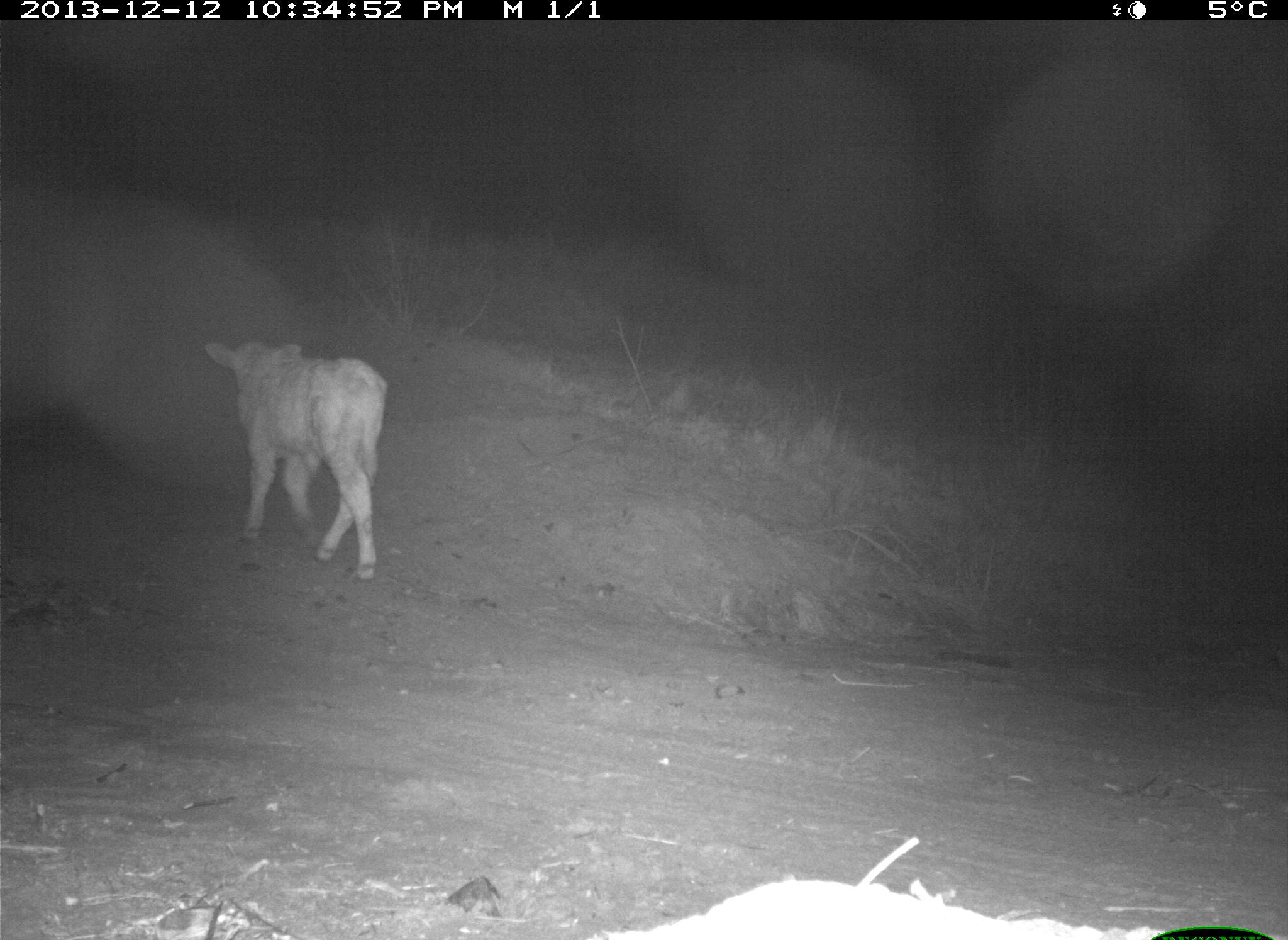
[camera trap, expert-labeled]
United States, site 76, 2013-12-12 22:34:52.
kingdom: Animalia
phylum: Chordata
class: Mammalia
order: Artiodactyla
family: Bovidae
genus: Bos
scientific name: Bos taurus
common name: cow